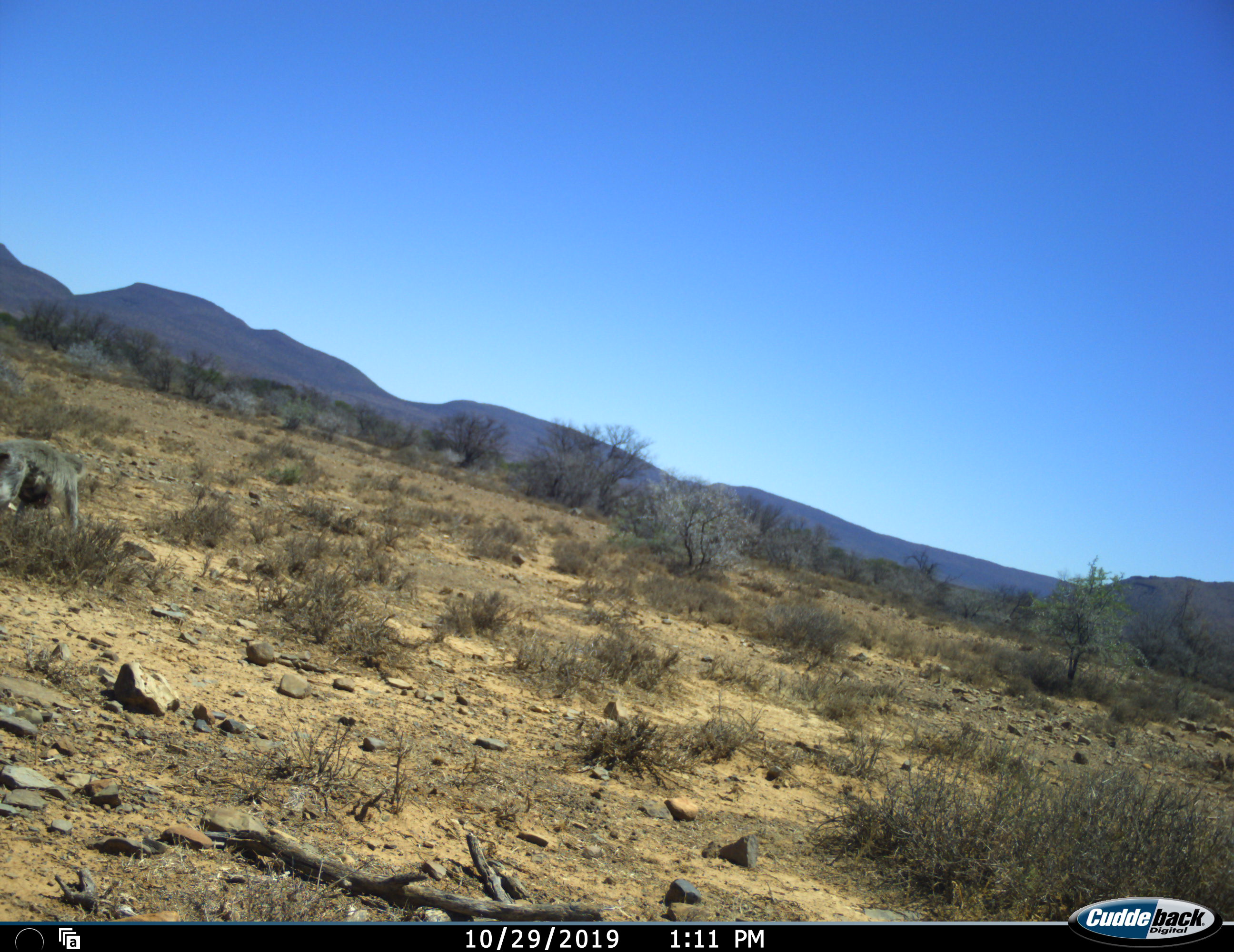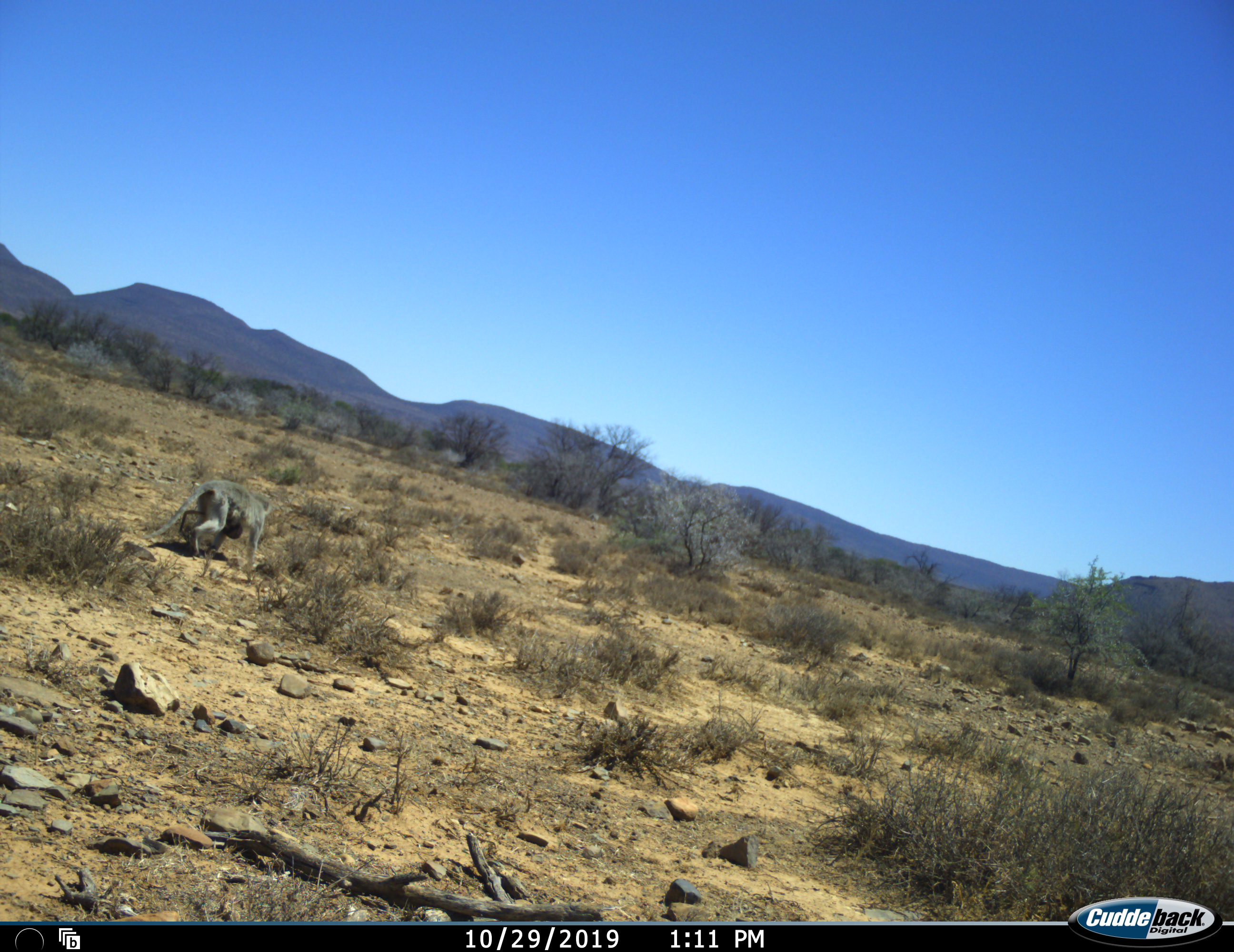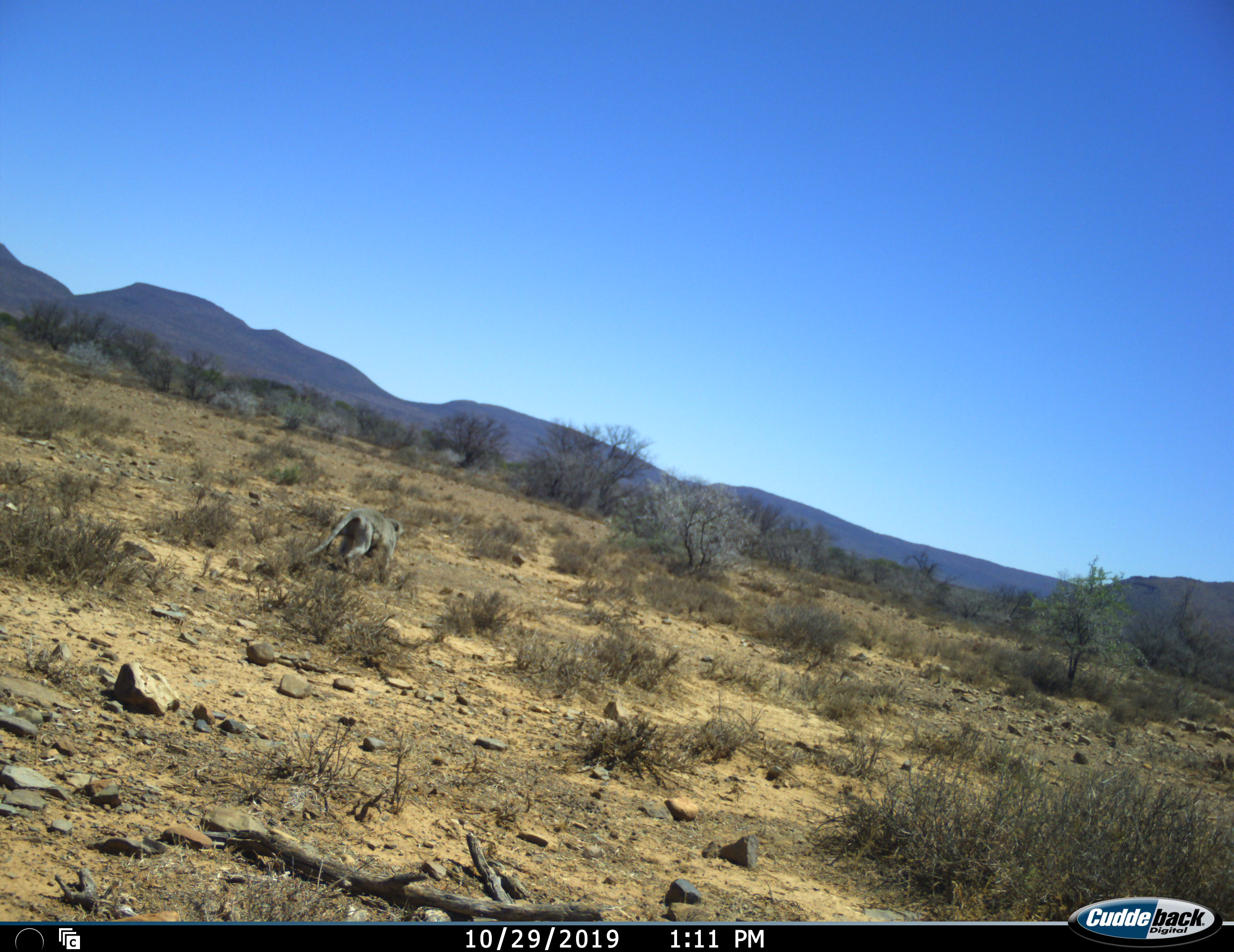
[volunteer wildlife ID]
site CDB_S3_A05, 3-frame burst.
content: unidentified animal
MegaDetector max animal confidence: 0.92